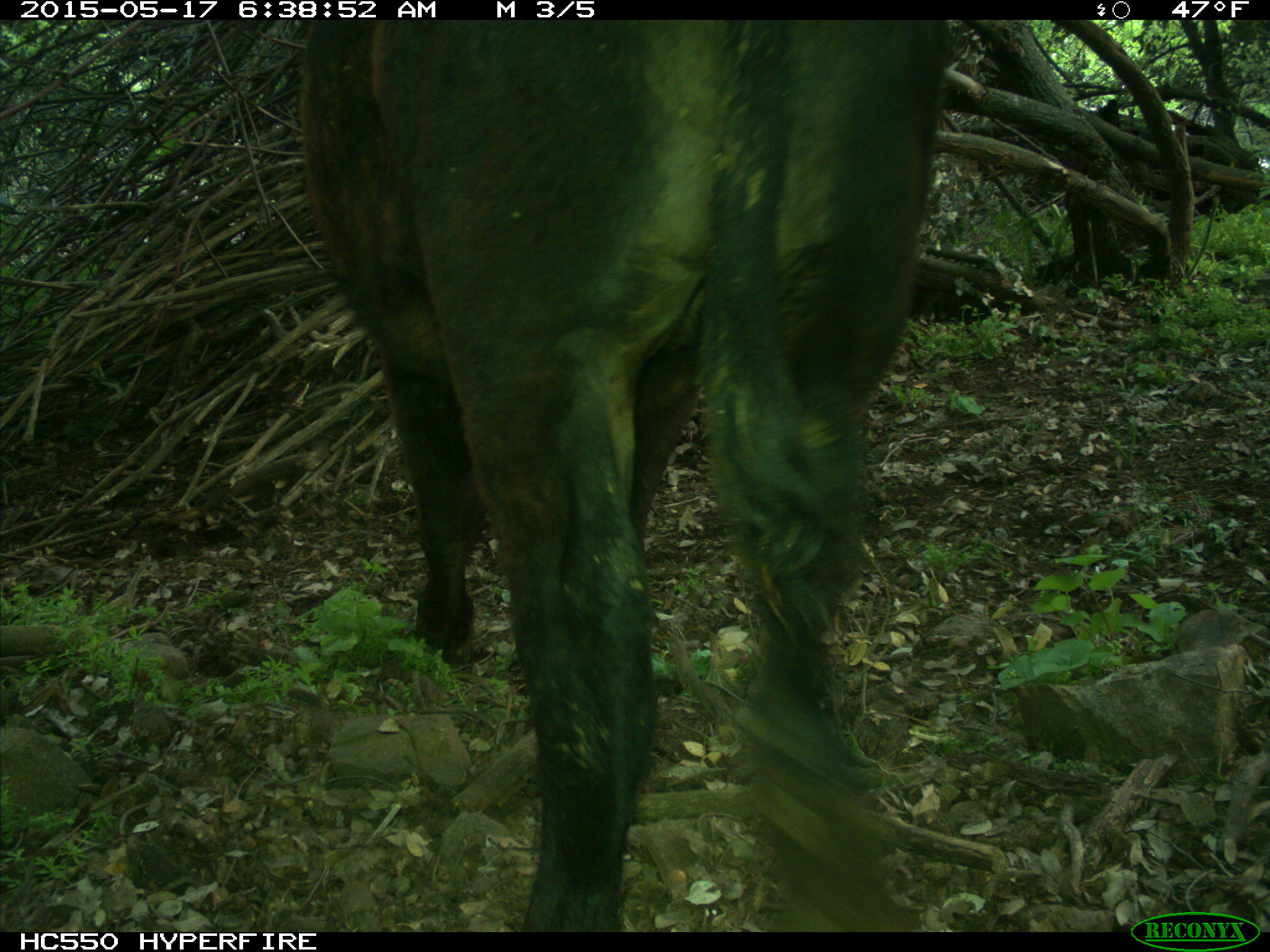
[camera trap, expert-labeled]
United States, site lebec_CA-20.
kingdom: Animalia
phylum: Chordata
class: Mammalia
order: Artiodactyla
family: Bovidae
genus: Bos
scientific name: Bos taurus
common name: domestic cow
Bos taurus (domestic cow).